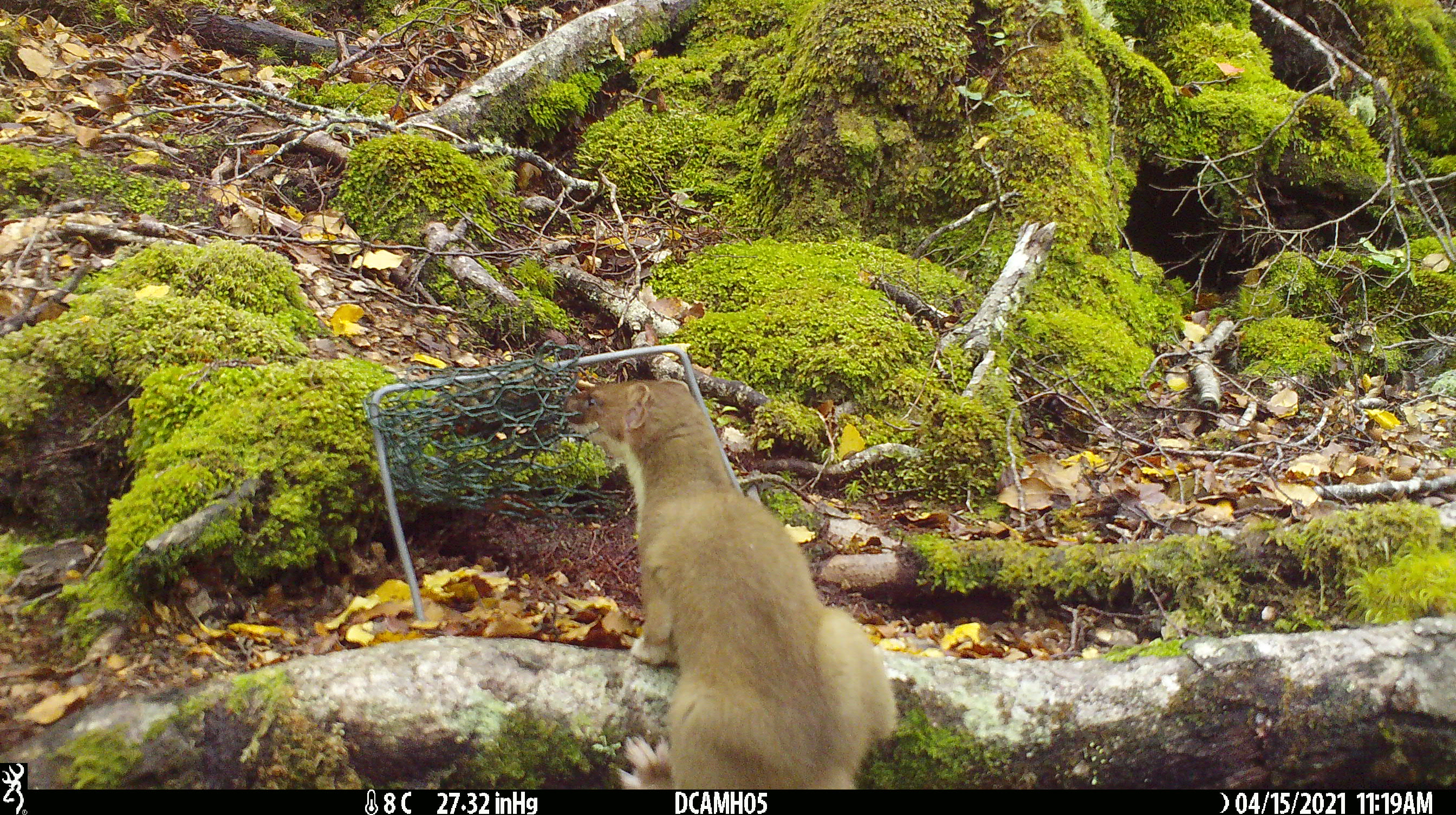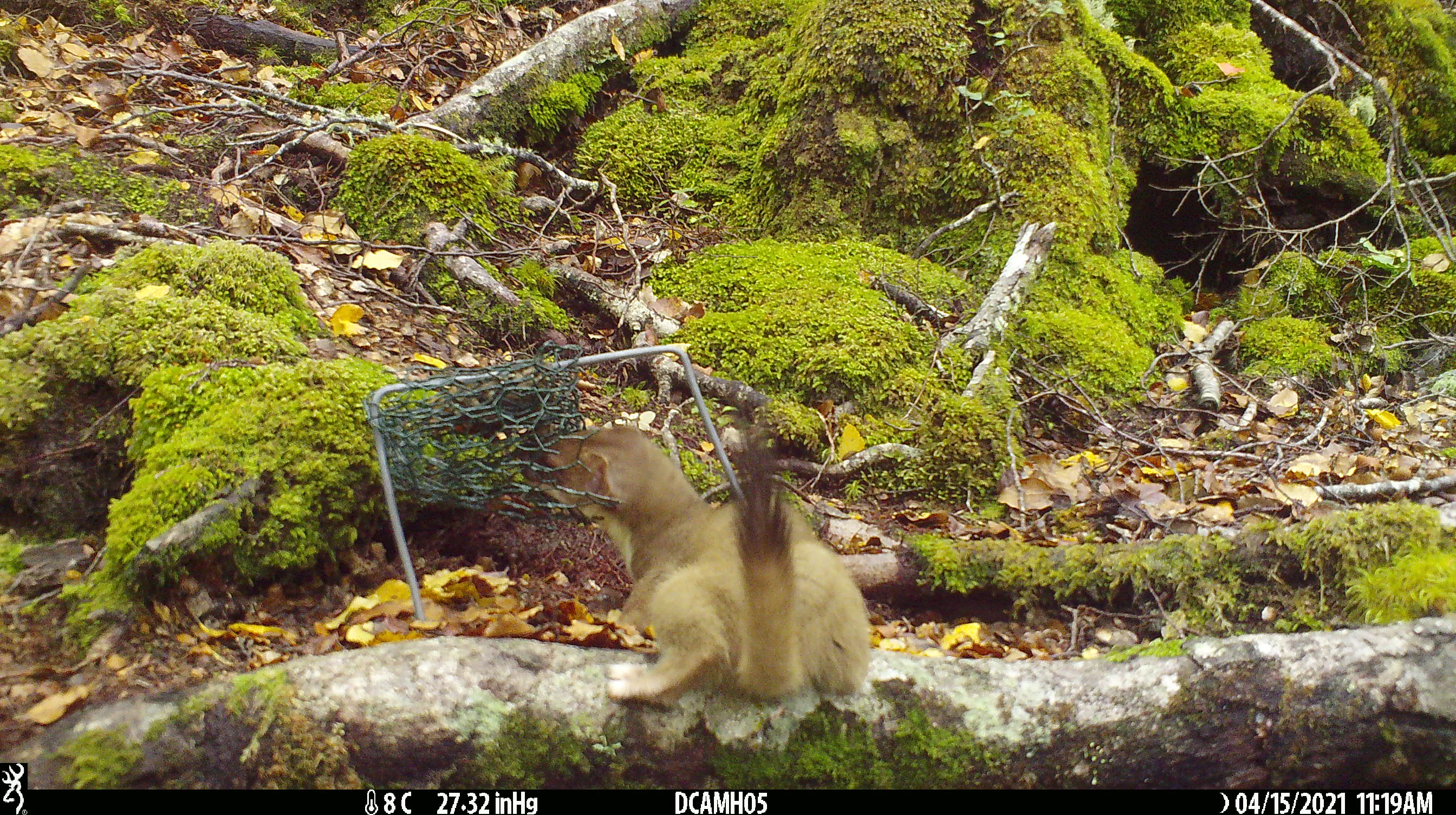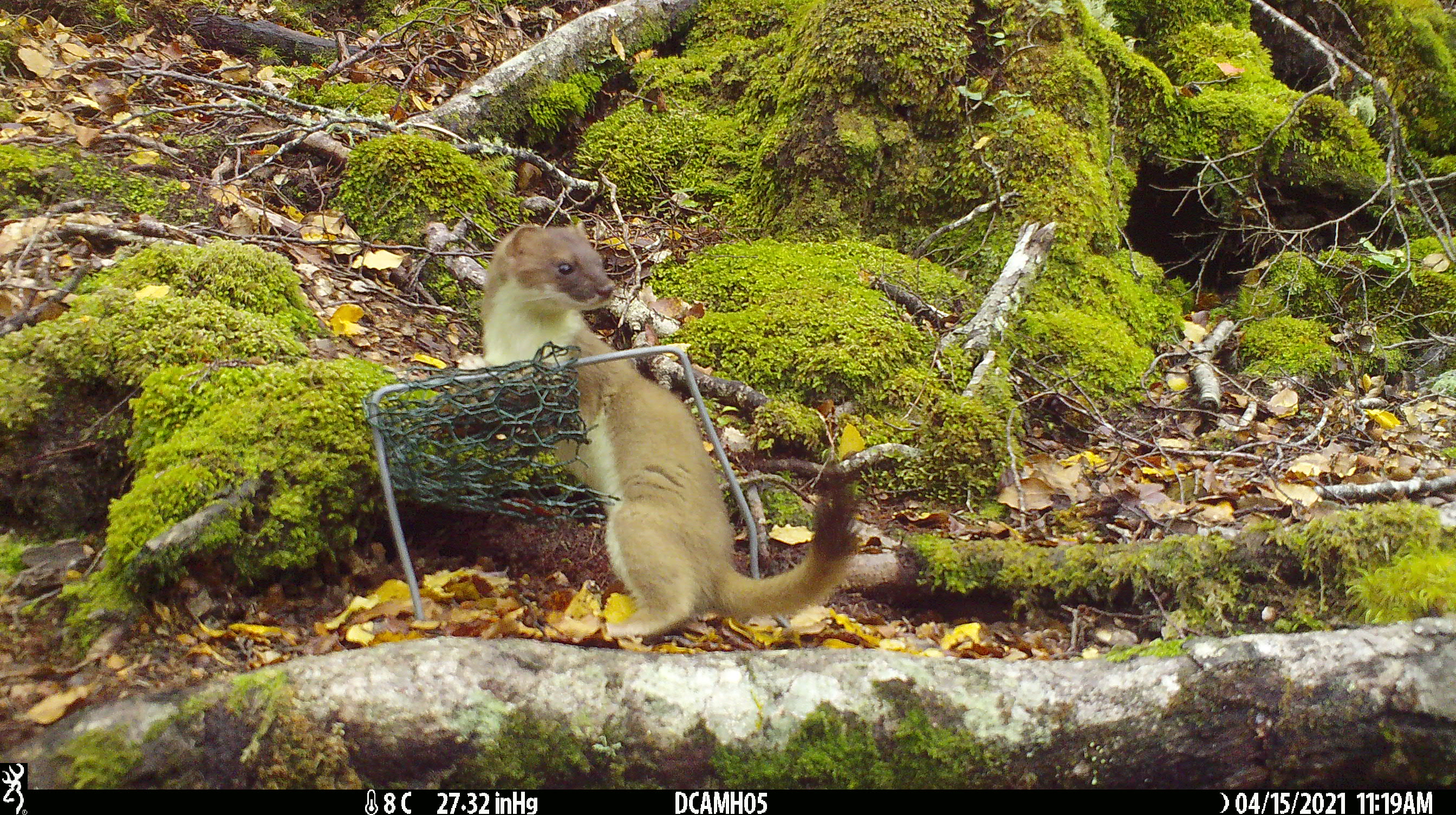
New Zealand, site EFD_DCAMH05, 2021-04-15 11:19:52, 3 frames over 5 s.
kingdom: Animalia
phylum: Chordata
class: Mammalia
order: Carnivora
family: Mustelidae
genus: Mustela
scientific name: Mustela erminea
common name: stoat